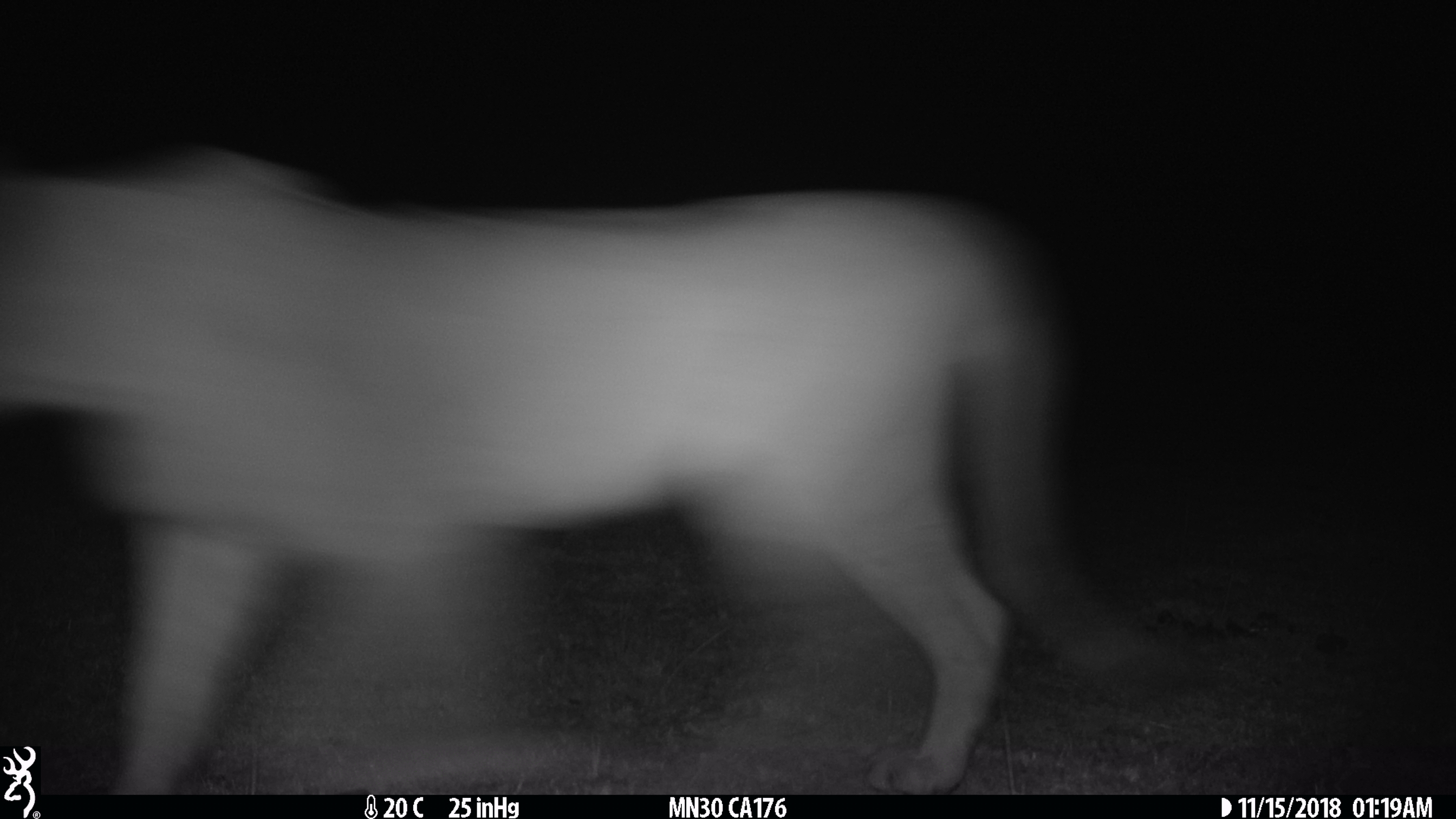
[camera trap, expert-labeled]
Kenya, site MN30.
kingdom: Animalia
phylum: Chordata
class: Mammalia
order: Carnivora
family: Felidae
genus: Panthera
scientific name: Panthera leo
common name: lion